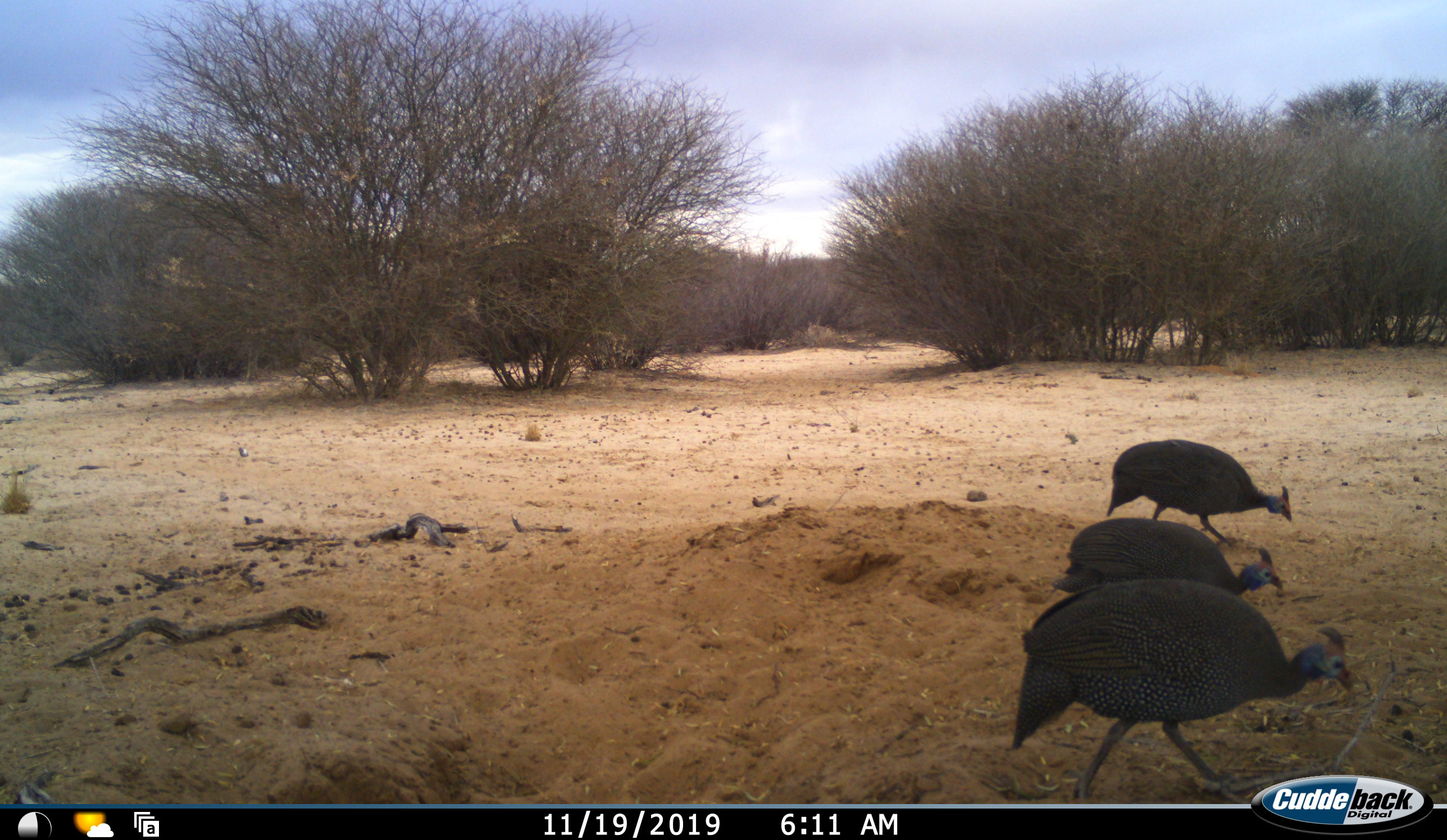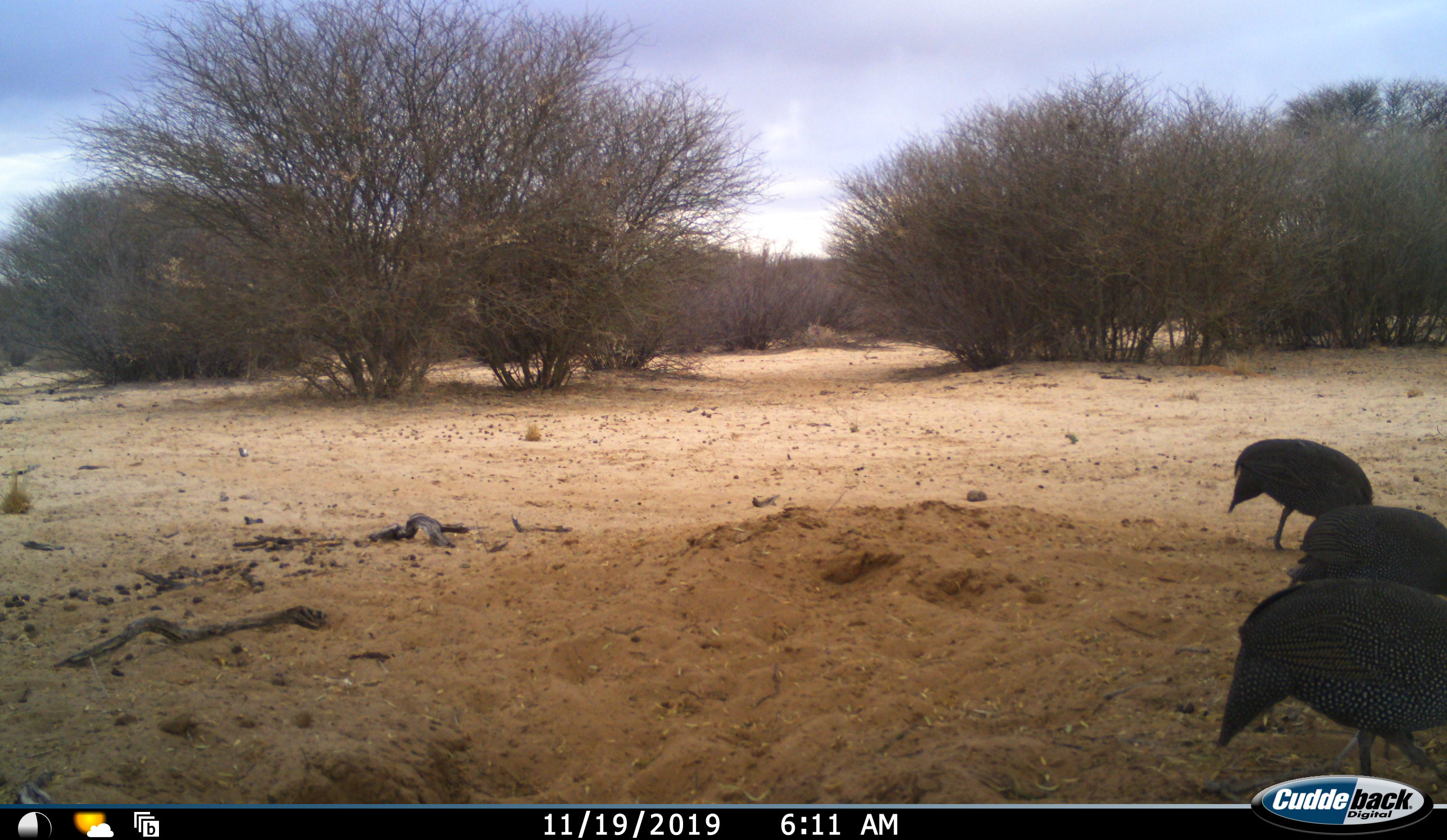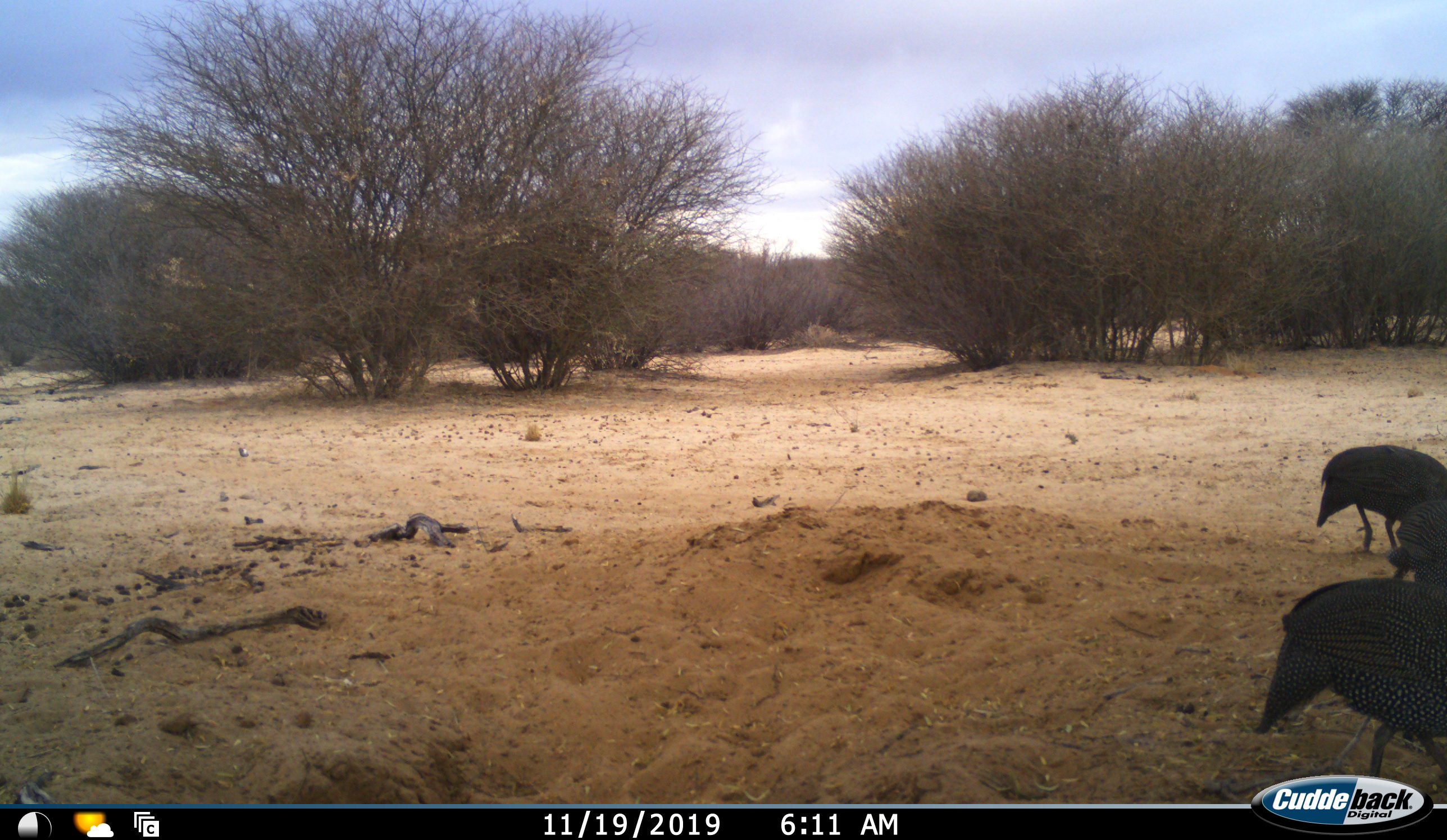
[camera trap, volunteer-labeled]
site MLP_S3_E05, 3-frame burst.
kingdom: Animalia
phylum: Chordata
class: Aves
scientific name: Aves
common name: bird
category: birdother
Birdother (bird) (Aves), count 3. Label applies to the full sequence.